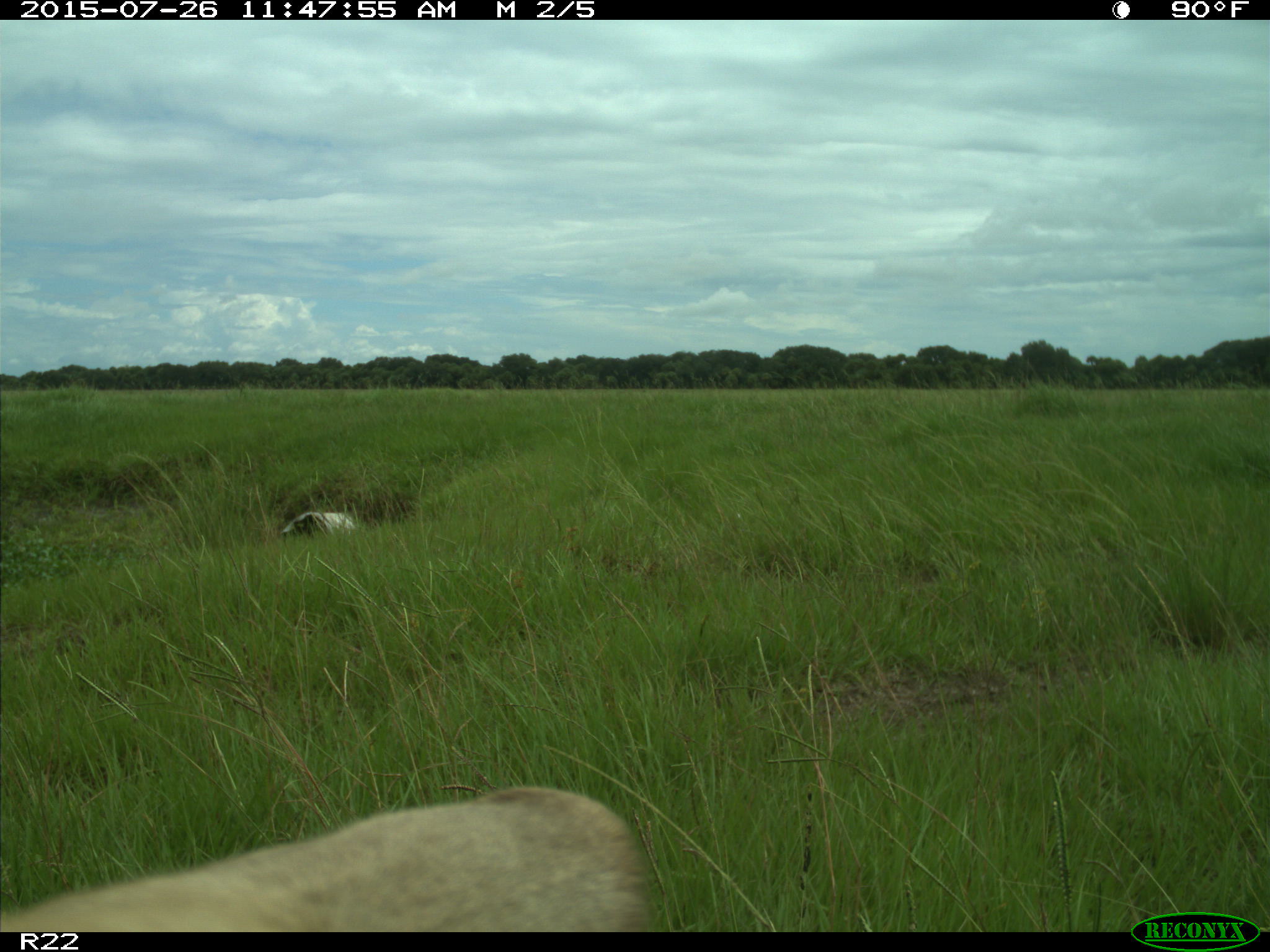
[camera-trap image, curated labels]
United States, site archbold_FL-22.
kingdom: Animalia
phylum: Chordata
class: Mammalia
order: Artiodactyla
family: Bovidae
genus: Bos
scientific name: Bos taurus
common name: domestic cow